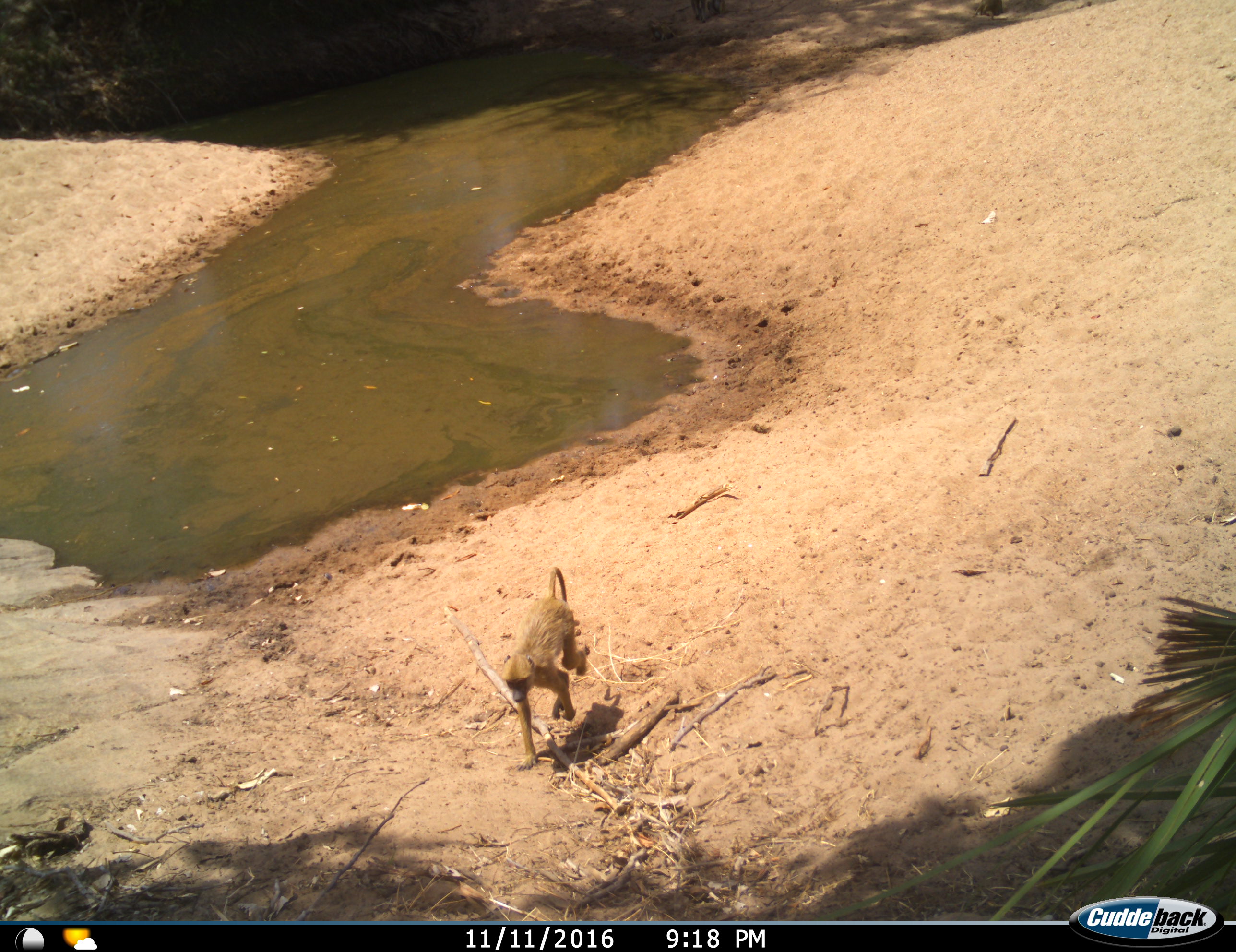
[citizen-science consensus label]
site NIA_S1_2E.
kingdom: Animalia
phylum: Chordata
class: Mammalia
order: Primates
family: Cercopithecidae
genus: Papio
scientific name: Papio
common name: baboon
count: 1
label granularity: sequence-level